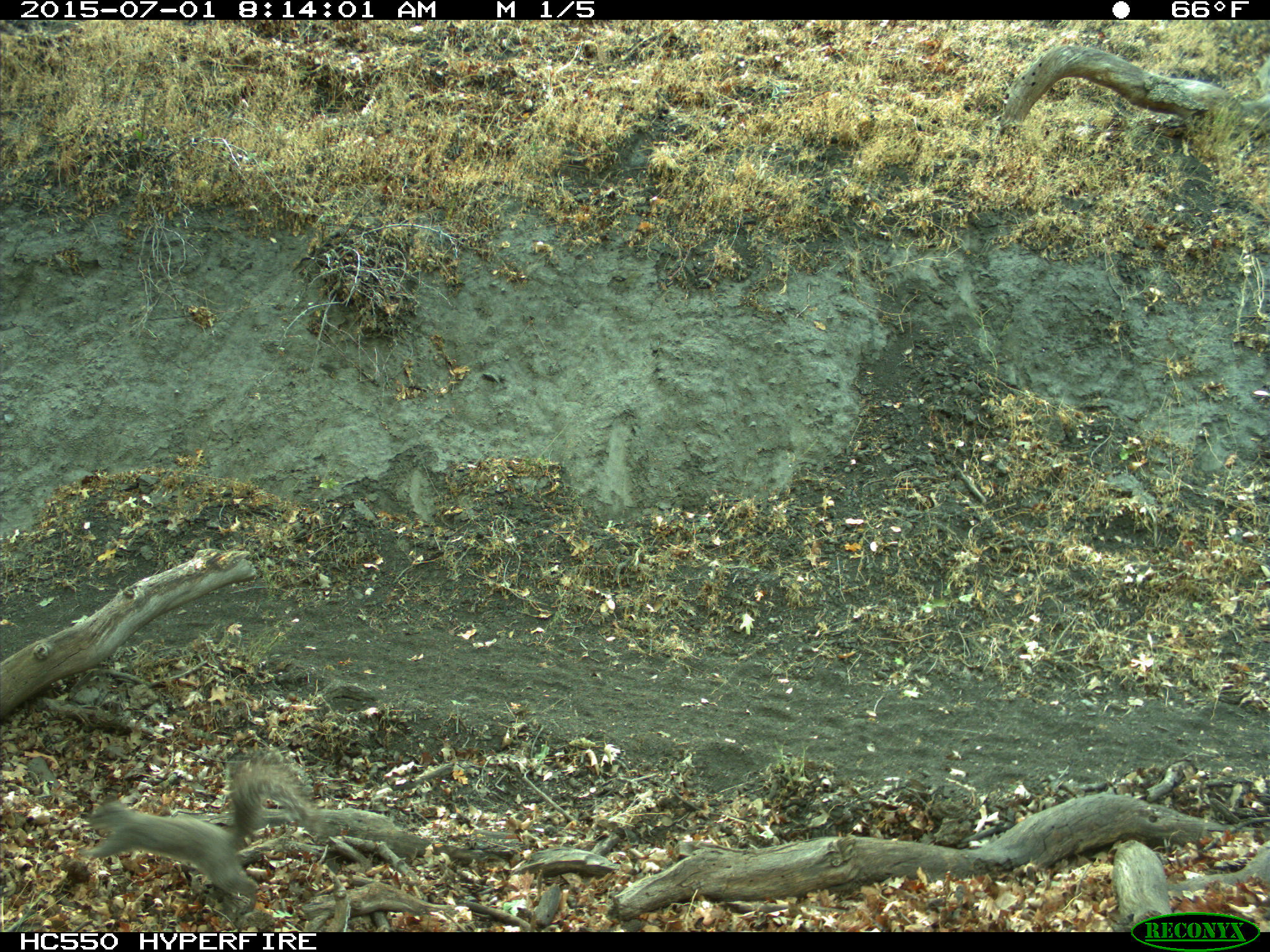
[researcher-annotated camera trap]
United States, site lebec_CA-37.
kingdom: Animalia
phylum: Chordata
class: Mammalia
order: Rodentia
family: Sciuridae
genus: Sciurus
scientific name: Sciurus carolinensis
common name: eastern gray squirrel